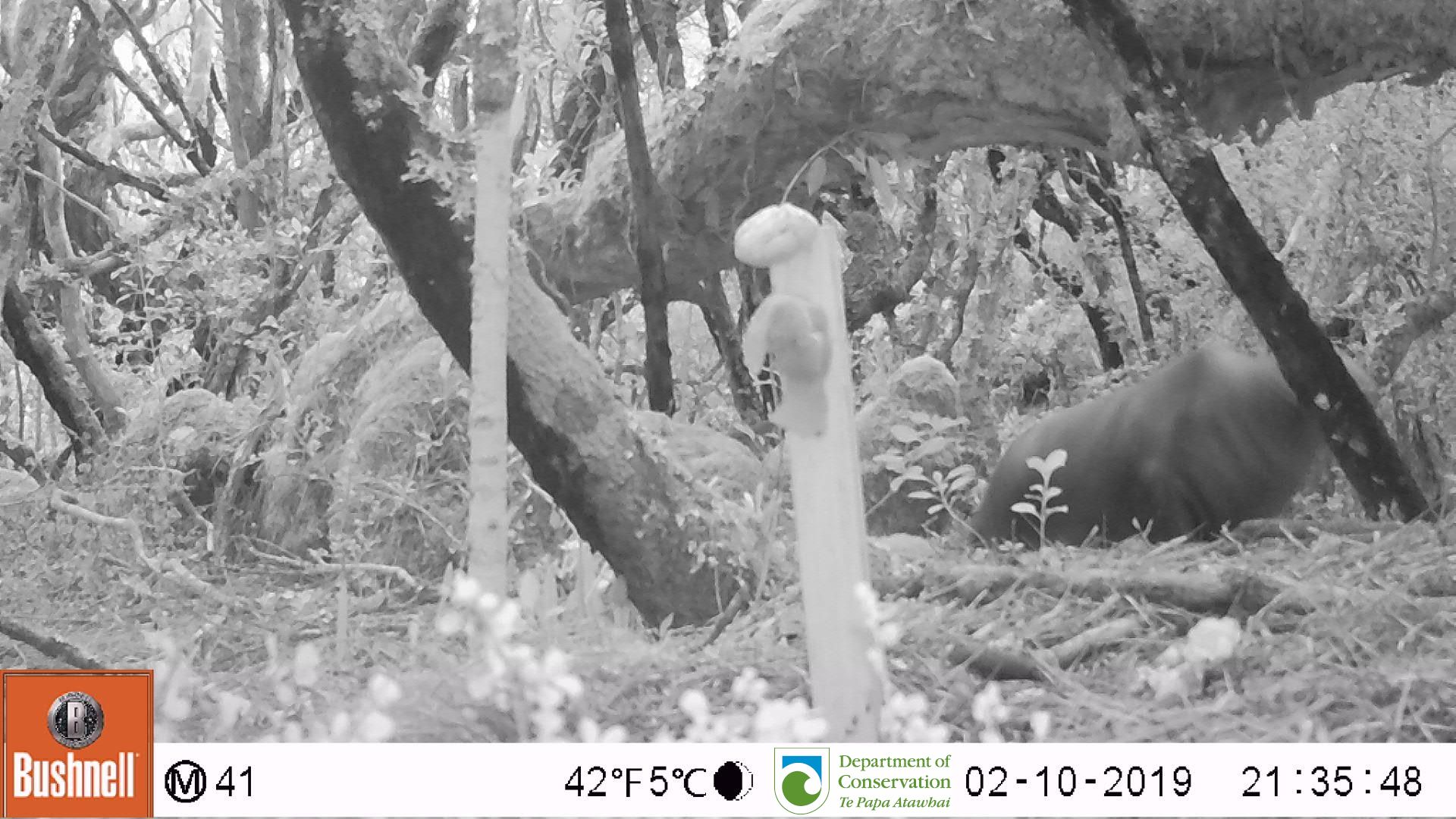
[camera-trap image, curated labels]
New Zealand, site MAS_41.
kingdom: Animalia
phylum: Chordata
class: Mammalia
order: Carnivora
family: Otariidae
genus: Phocarctos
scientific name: Phocarctos hookeri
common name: new zealand sea lion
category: sealion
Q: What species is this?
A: Sealion (new zealand sea lion) (Phocarctos hookeri).